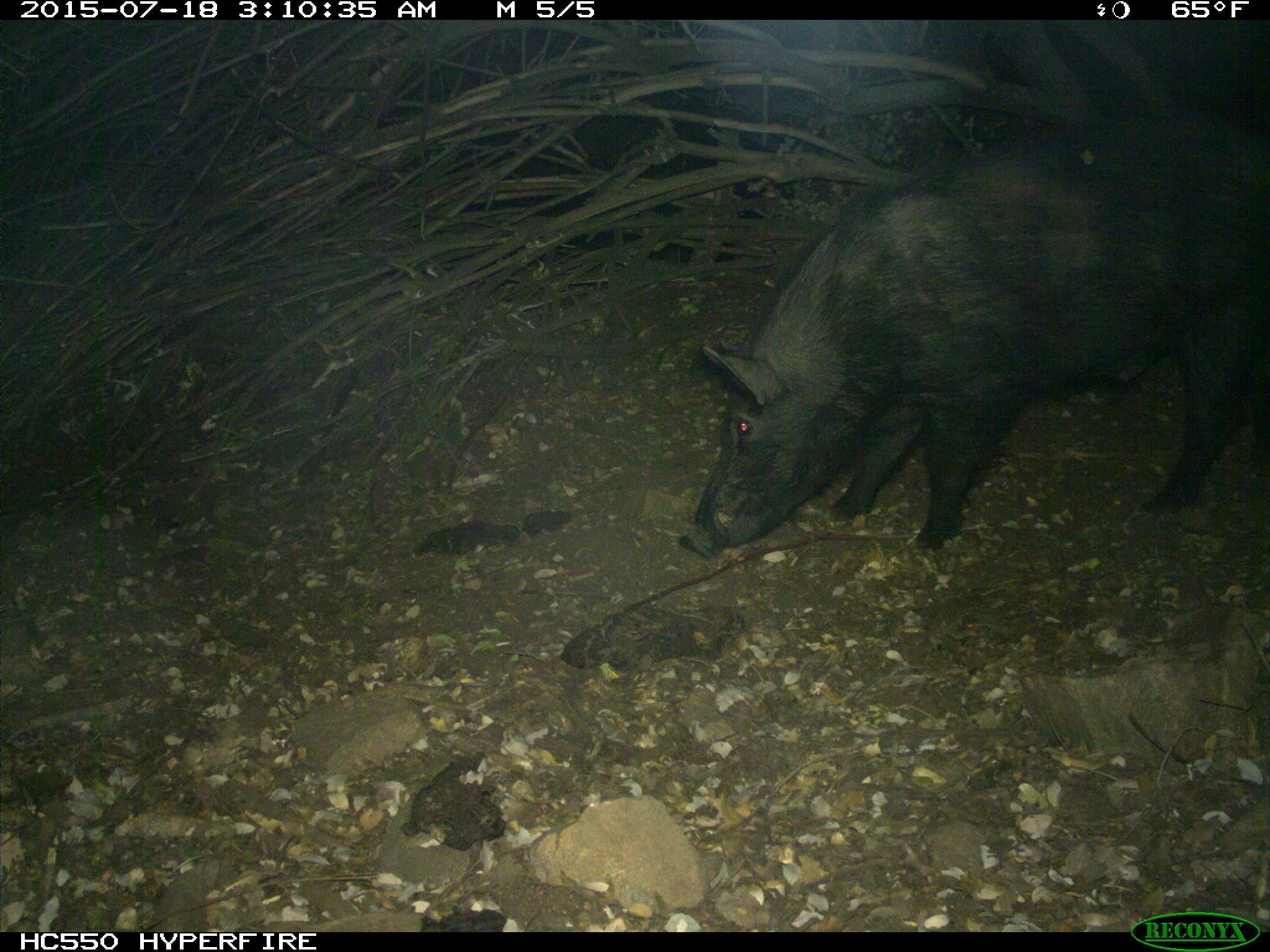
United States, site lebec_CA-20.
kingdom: Animalia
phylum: Chordata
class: Mammalia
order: Artiodactyla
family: Suidae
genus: Sus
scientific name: Sus scrofa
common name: wild boar